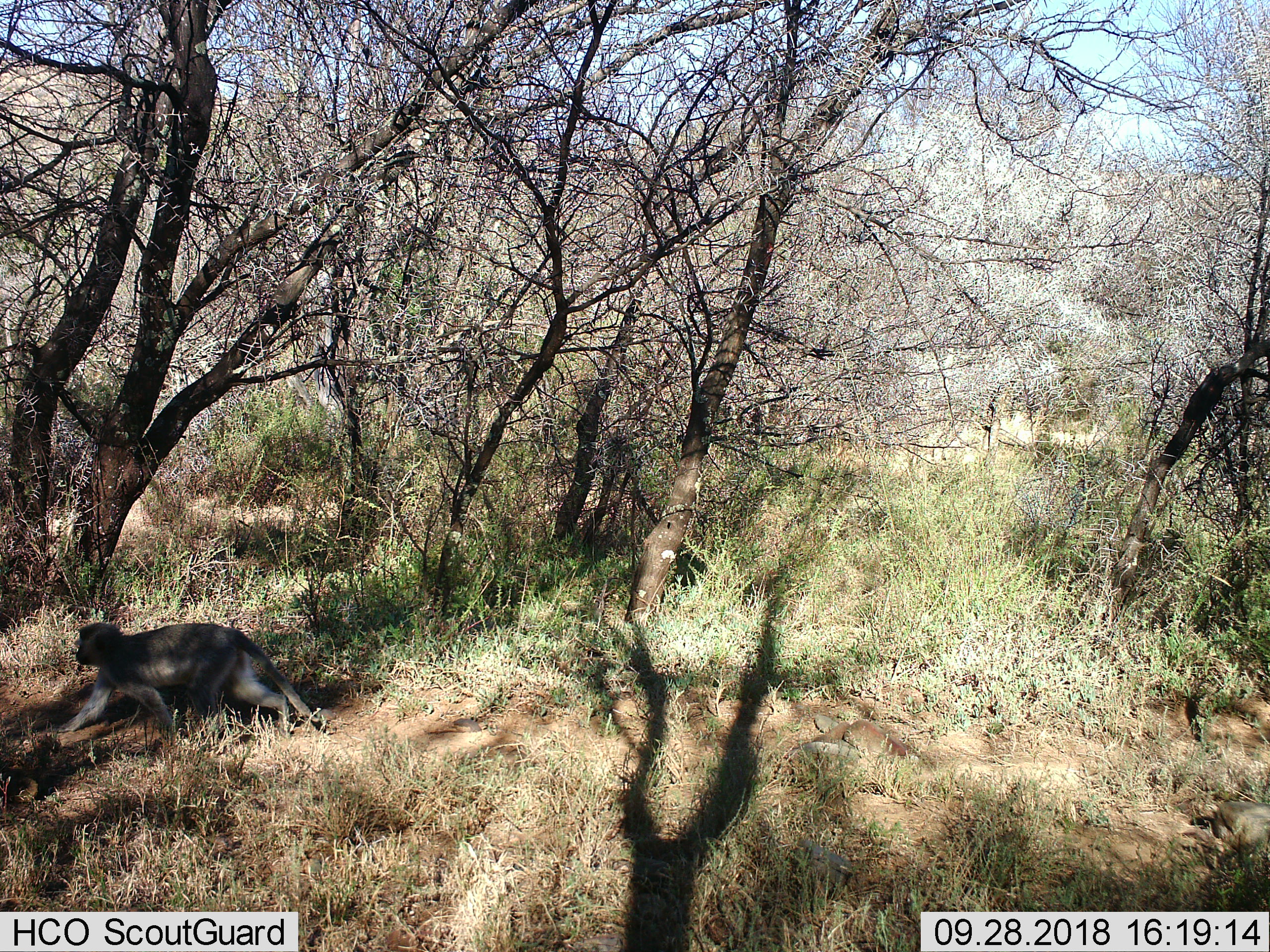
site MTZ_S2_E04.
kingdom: Animalia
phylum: Chordata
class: Mammalia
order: Primates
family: Cercopithecidae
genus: Chlorocebus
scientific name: Chlorocebus pygerythrus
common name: vervet monkey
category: monkeyvervet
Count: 1.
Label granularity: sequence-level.